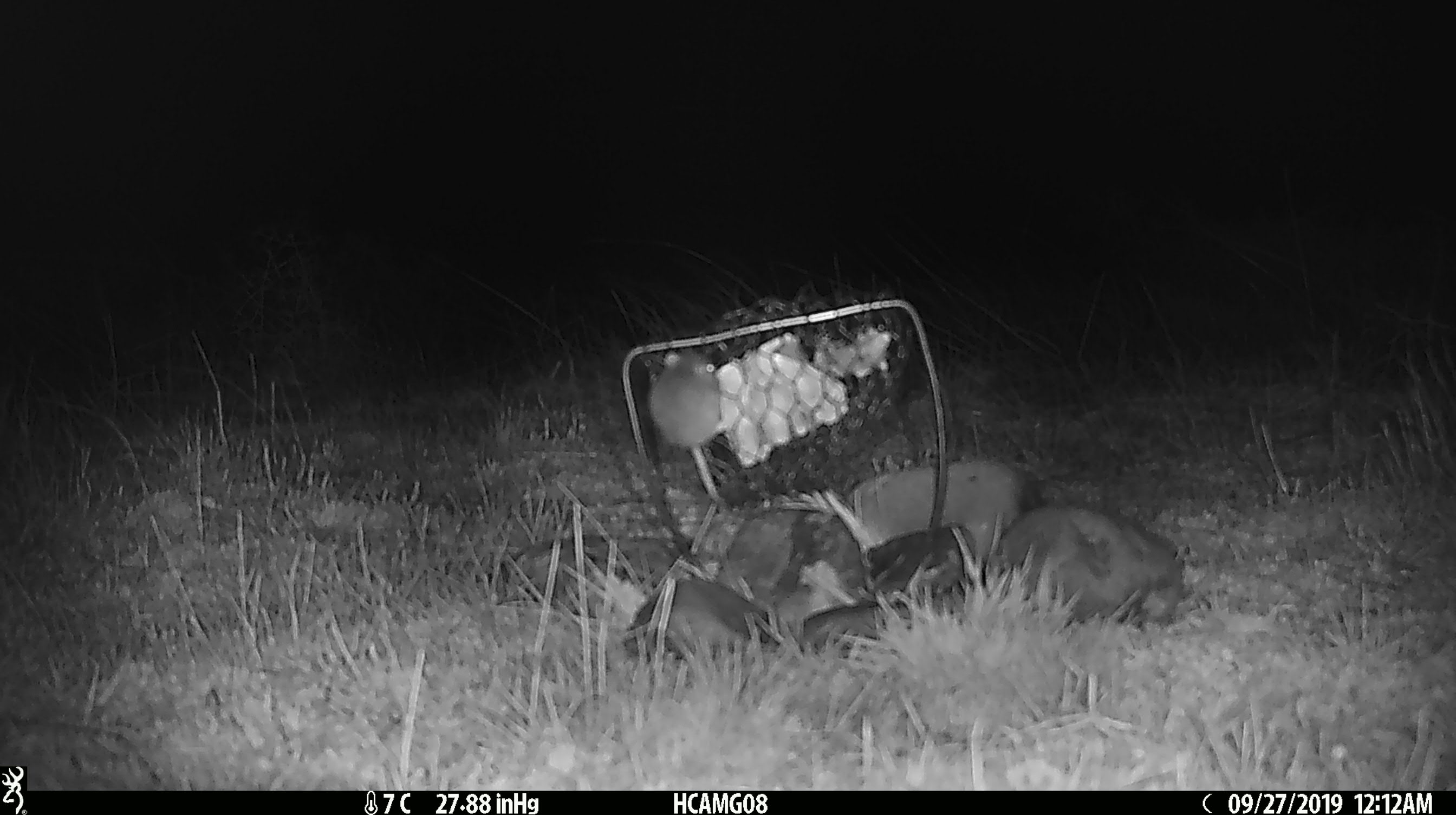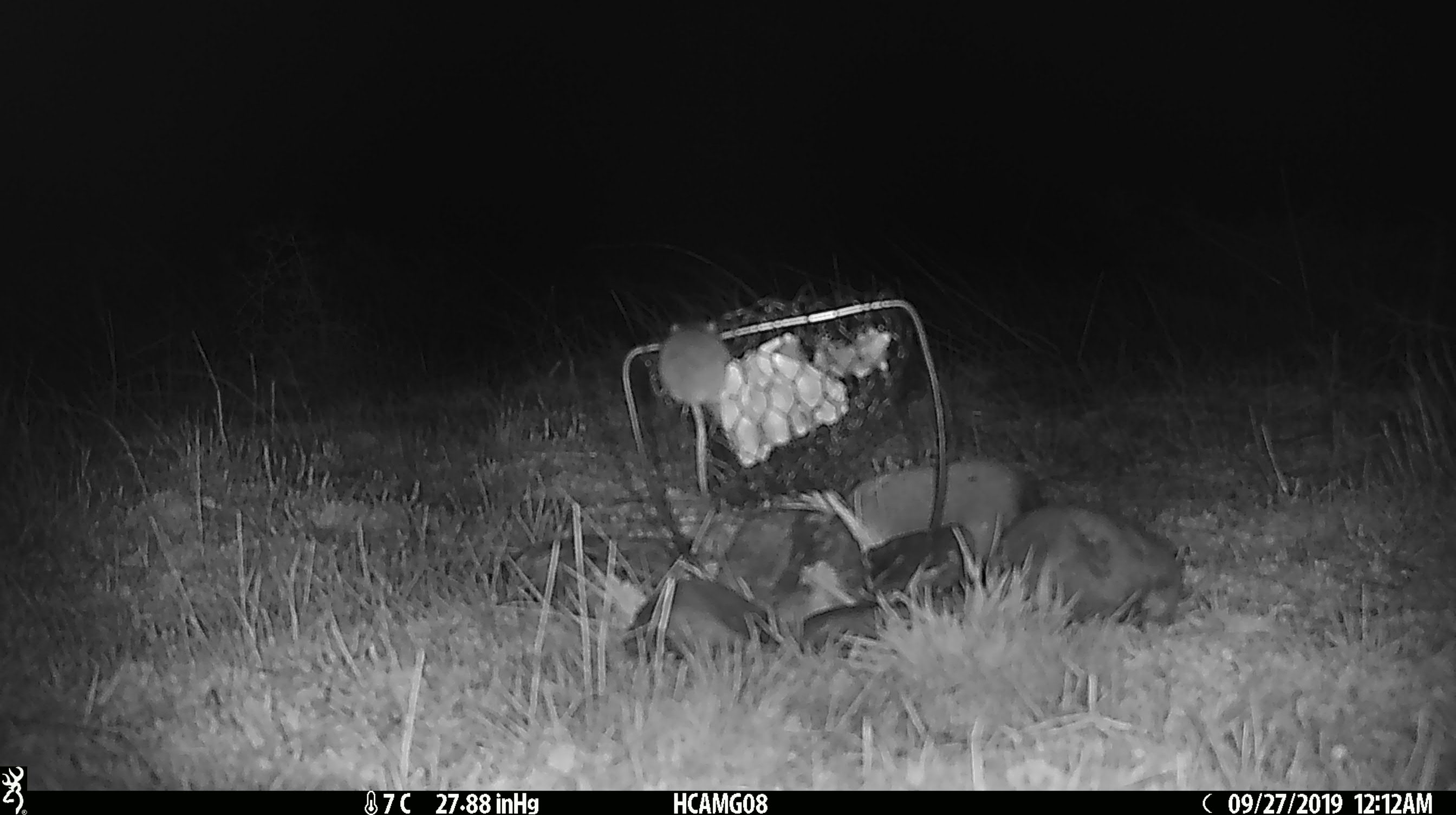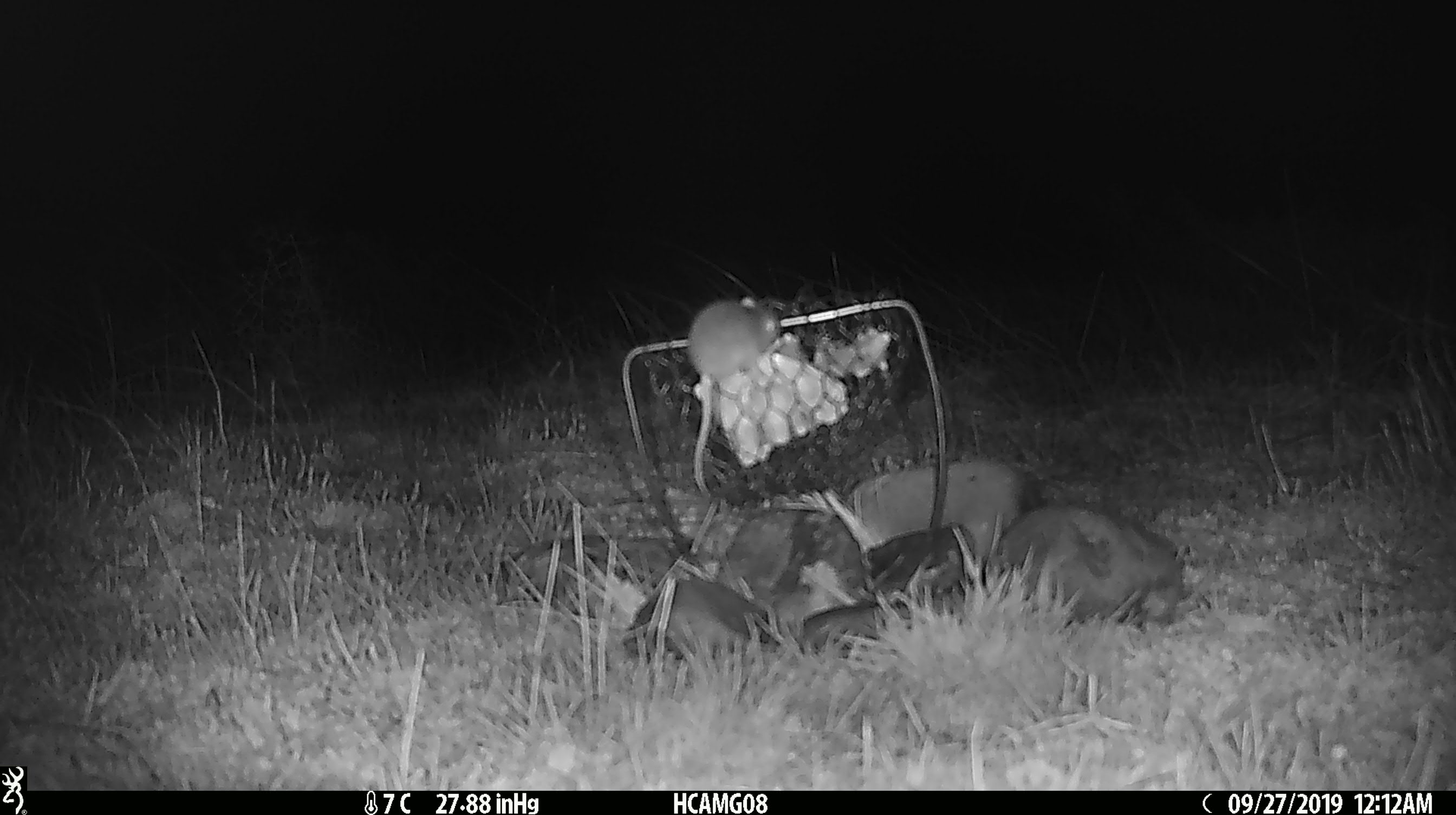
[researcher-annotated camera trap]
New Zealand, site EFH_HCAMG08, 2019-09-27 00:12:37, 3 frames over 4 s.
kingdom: Animalia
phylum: Chordata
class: Mammalia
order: Rodentia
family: Muridae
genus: Mus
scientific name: Mus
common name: mouse